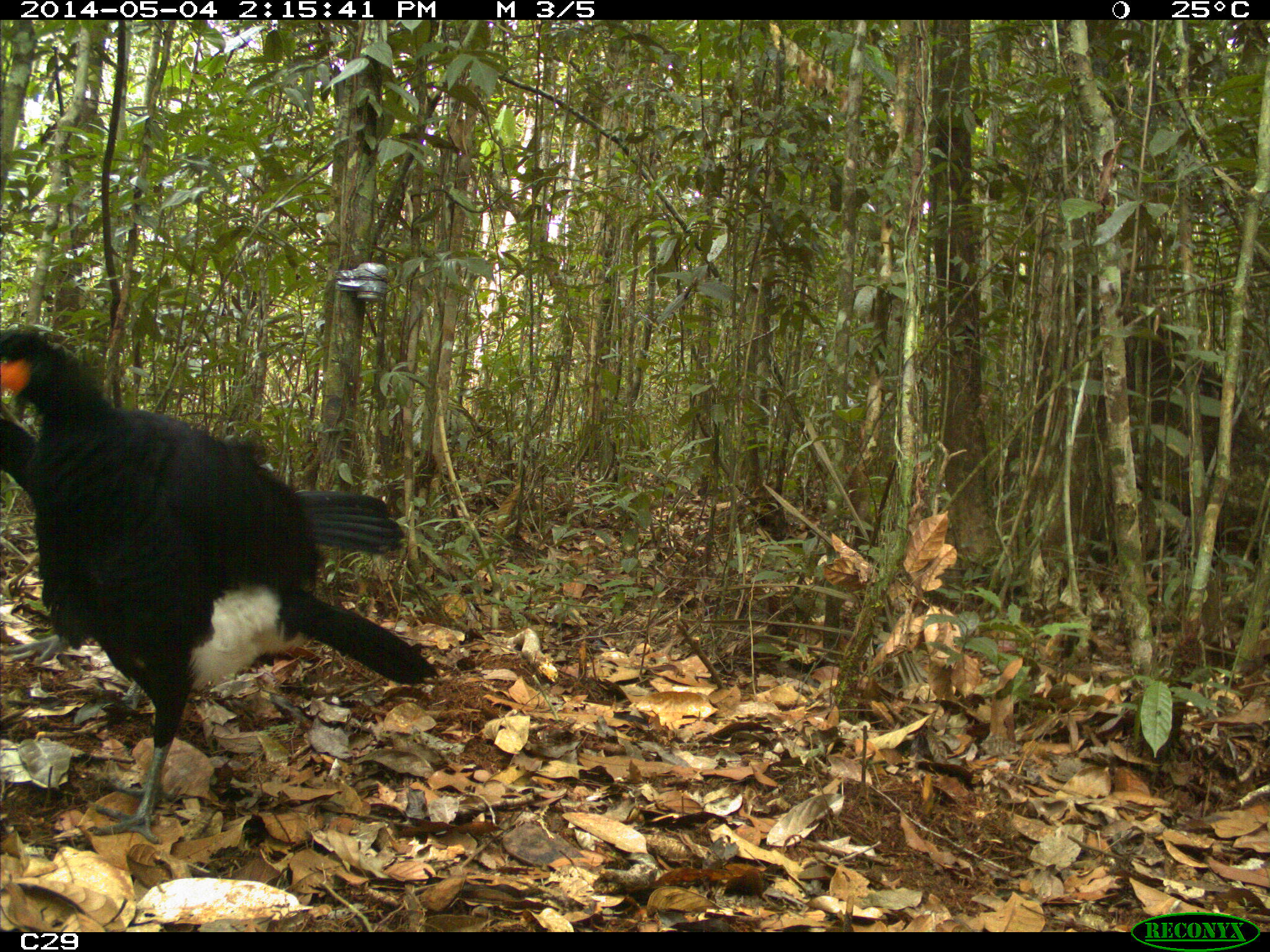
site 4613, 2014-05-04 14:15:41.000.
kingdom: Animalia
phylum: Chordata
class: Aves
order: Galliformes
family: Cracidae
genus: Crax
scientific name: Crax alector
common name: black curassow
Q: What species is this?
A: Crax alector (black curassow).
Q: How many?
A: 2.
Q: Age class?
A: Adult.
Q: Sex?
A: Female.